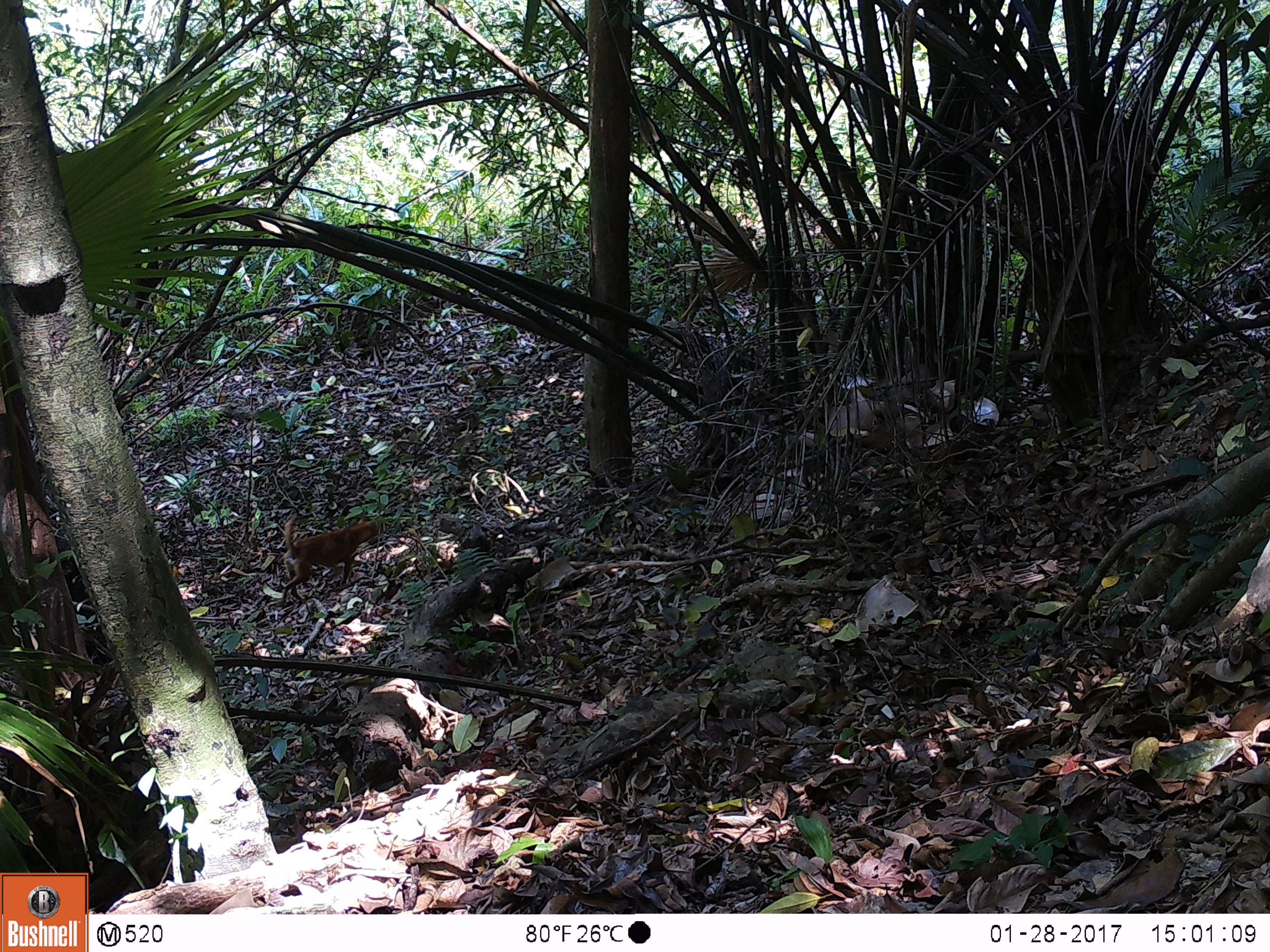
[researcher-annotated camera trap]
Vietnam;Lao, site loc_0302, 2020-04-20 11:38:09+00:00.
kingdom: Animalia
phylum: Chordata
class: Mammalia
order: Carnivora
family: Canidae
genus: Canis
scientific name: Canis familiaris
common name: domestic dog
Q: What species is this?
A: Domestic dog (Canis familiaris).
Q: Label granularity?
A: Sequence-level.